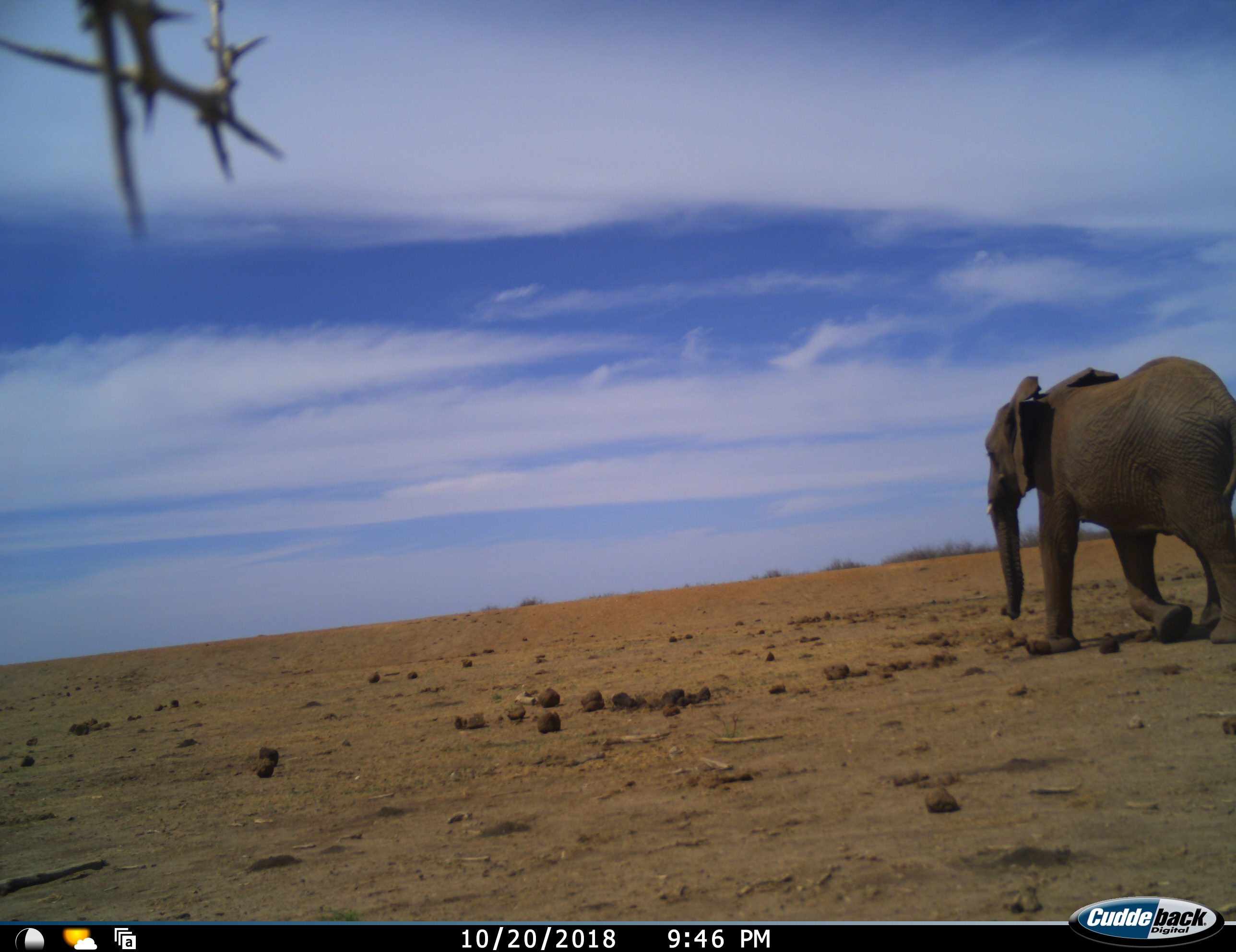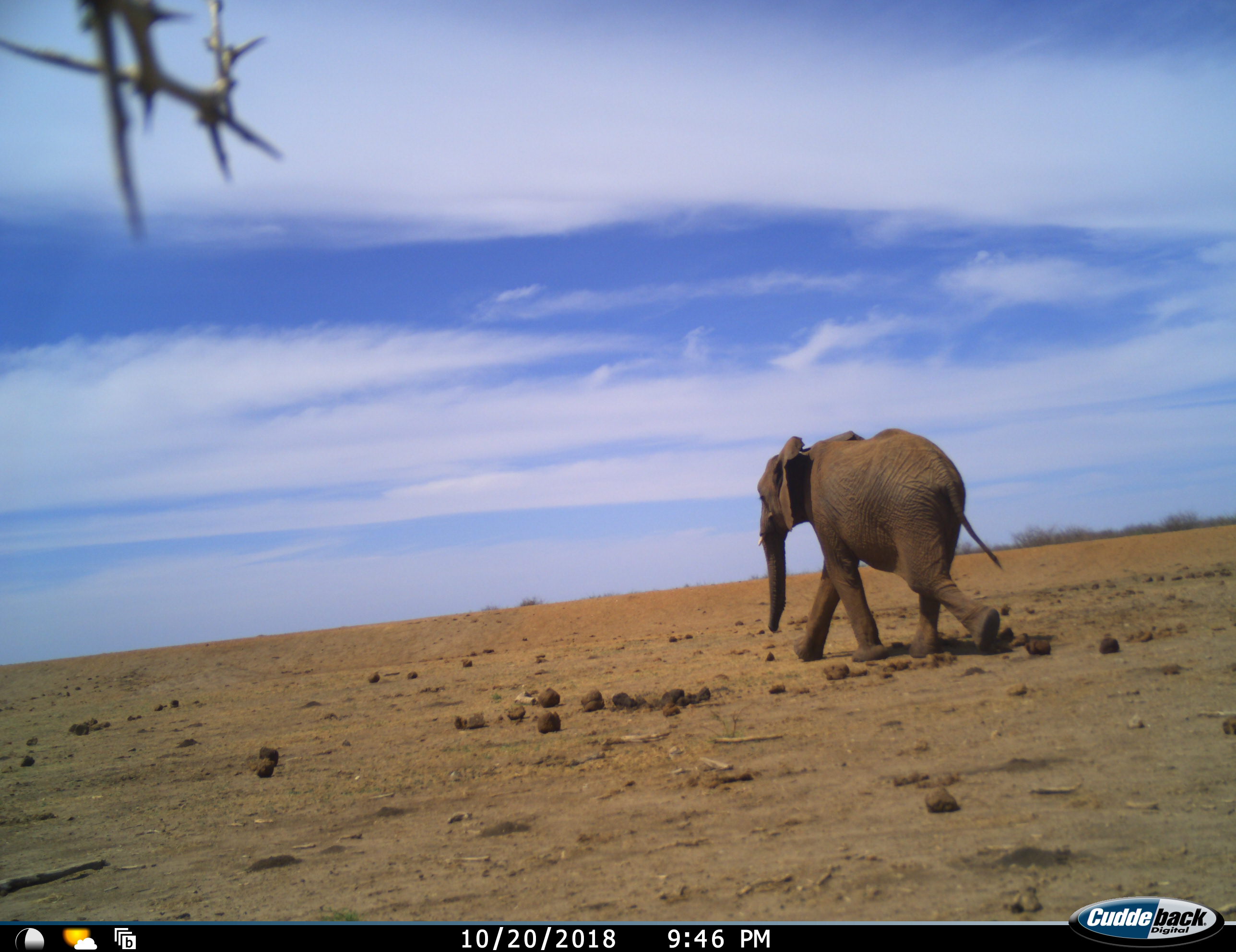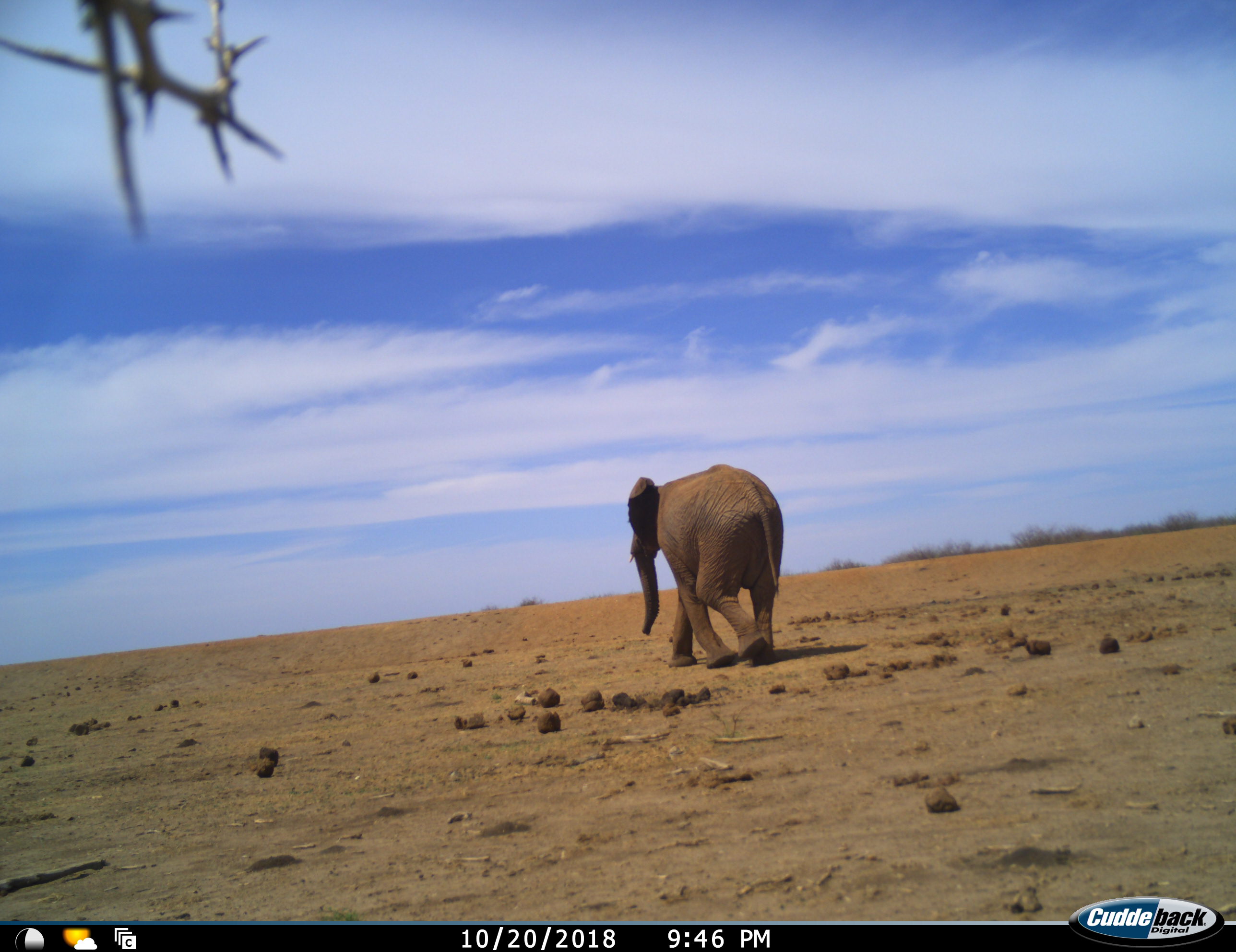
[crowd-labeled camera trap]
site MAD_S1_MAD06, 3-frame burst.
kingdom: Animalia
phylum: Chordata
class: Mammalia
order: Proboscidea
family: Elephantidae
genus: Loxodonta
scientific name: Loxodonta africana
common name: african bush elephant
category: elephant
Elephant (african bush elephant) (Loxodonta africana), count 1. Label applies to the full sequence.